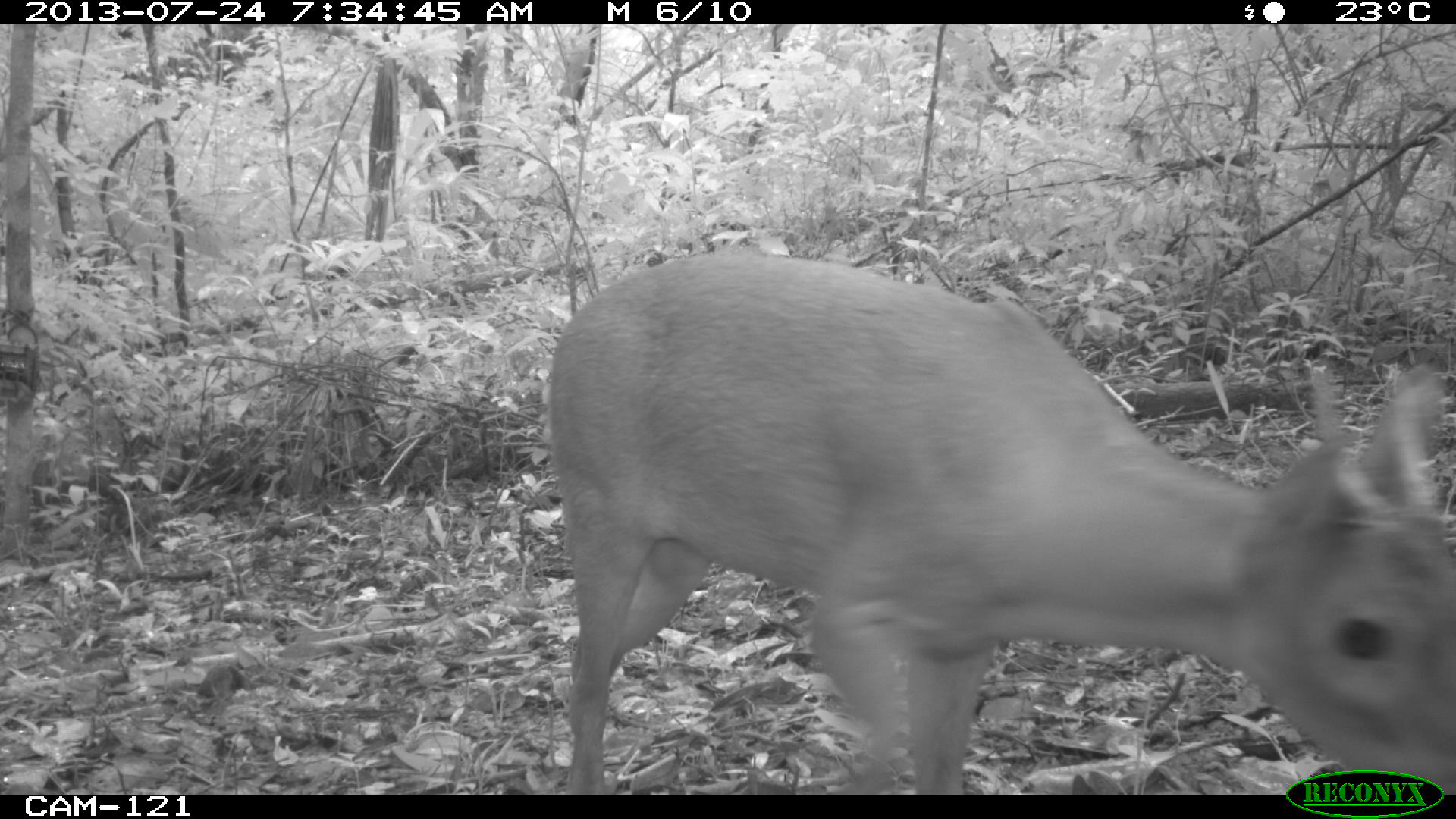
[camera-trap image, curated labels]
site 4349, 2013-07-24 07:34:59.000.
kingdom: Animalia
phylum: Chordata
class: Mammalia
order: Artiodactyla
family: Cervidae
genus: Mazama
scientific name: Mazama temama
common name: central american red brocket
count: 1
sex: male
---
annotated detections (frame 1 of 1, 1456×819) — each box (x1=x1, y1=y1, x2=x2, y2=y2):
mazama temama: (x1=545, y1=242, x2=1456, y2=794)